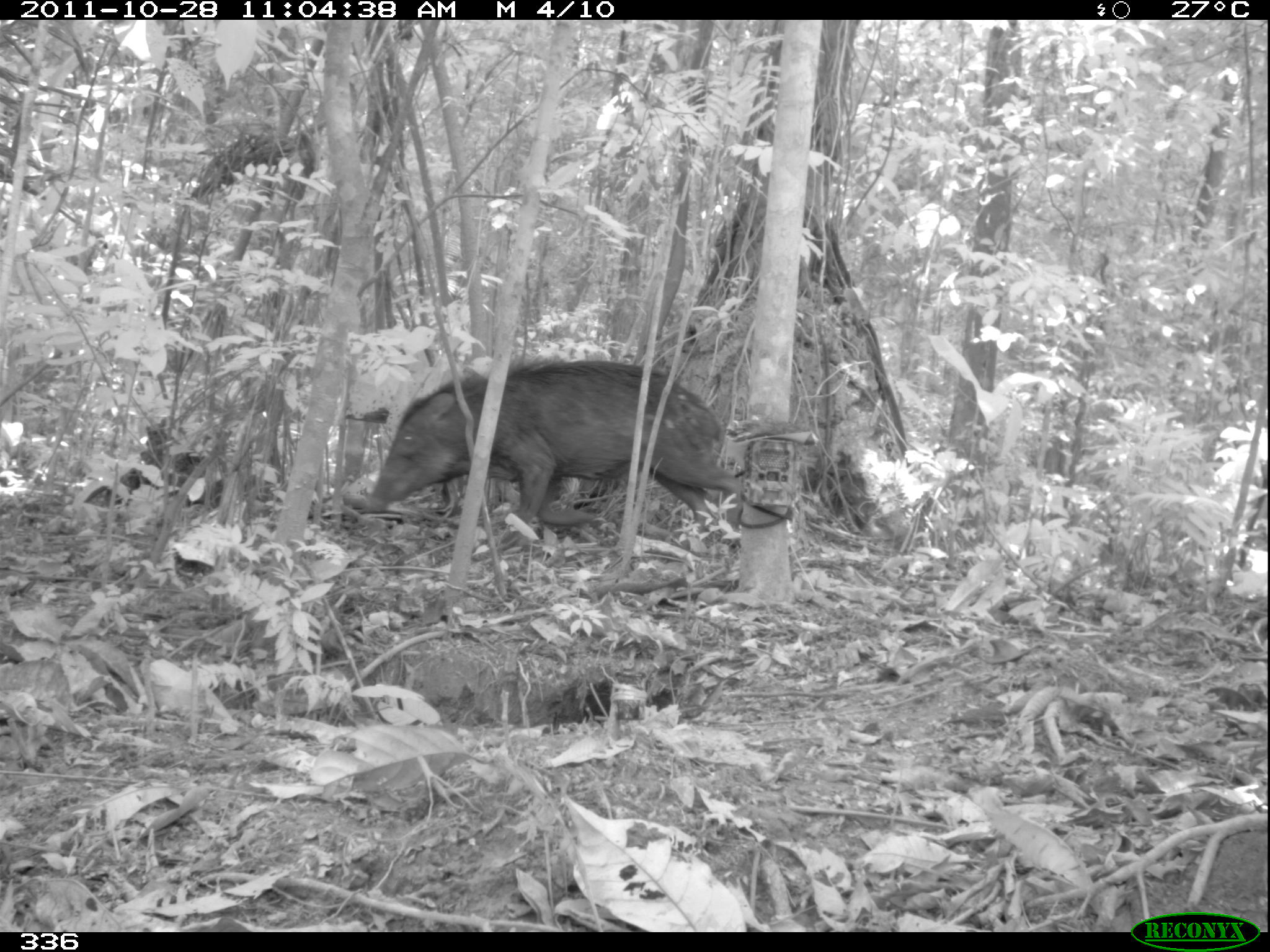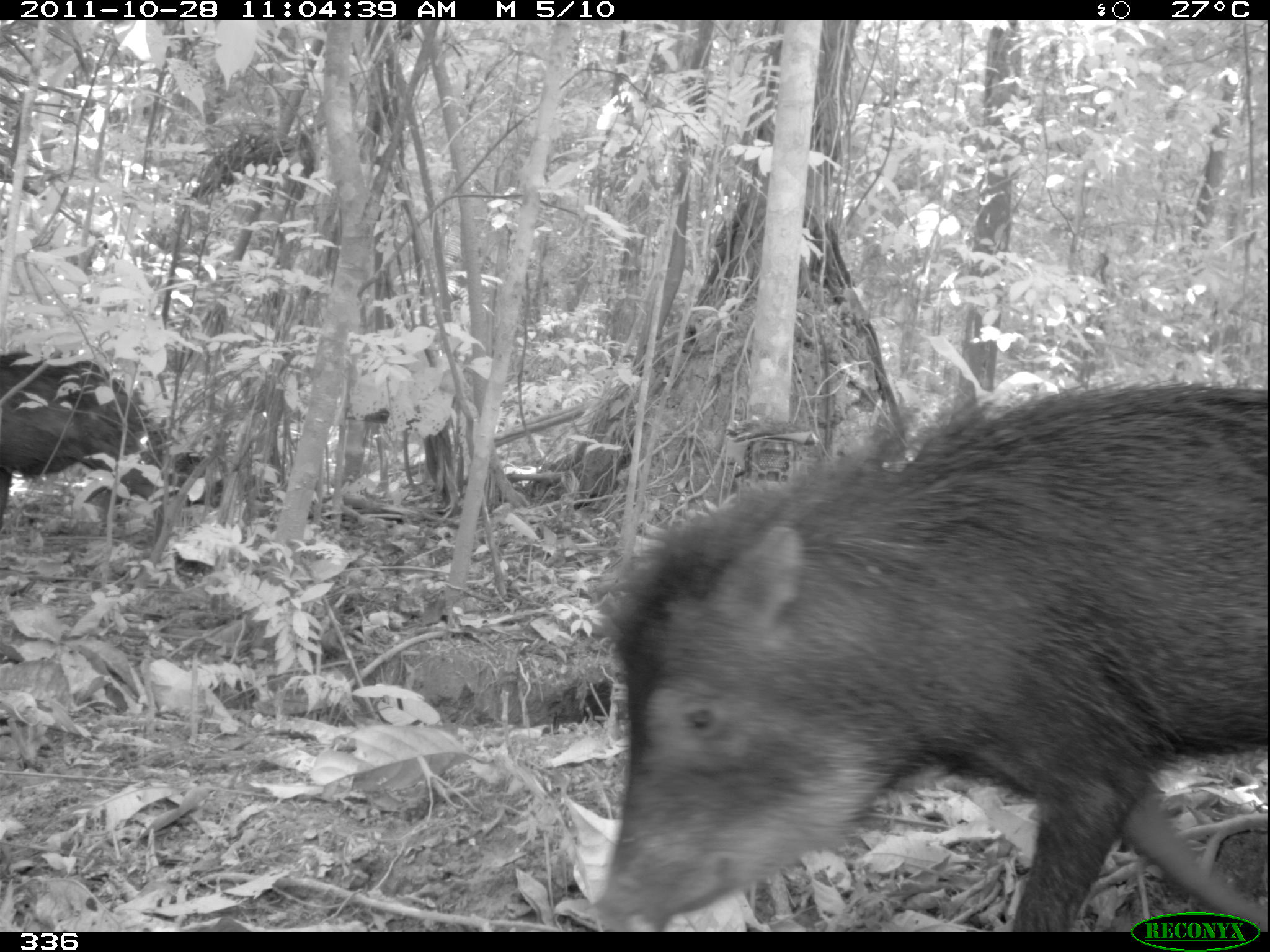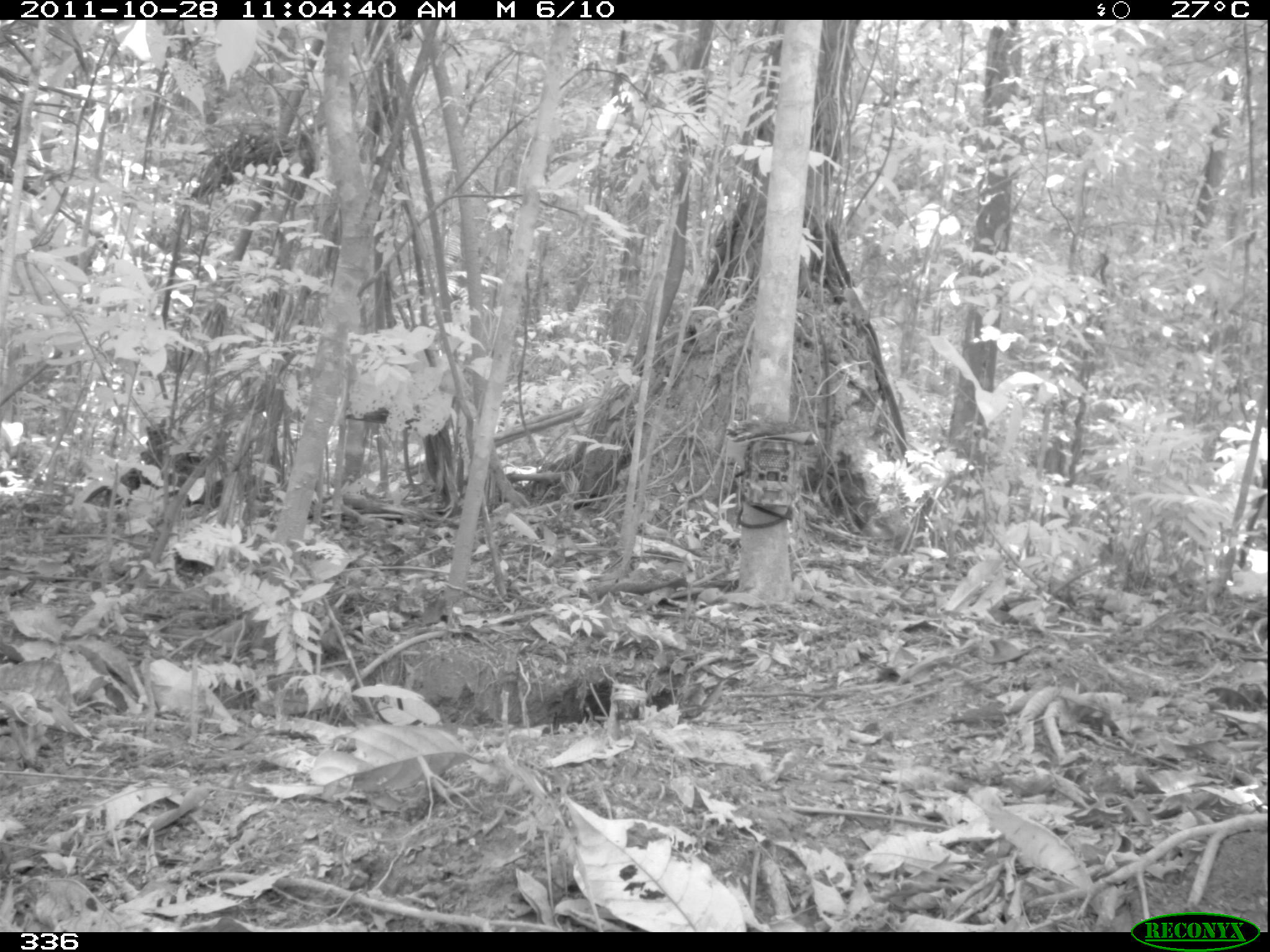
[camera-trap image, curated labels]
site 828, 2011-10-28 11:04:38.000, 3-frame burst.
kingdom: Animalia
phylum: Chordata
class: Mammalia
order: Artiodactyla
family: Tayassuidae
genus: Tayassu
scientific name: Tayassu pecari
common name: white-lipped peccary